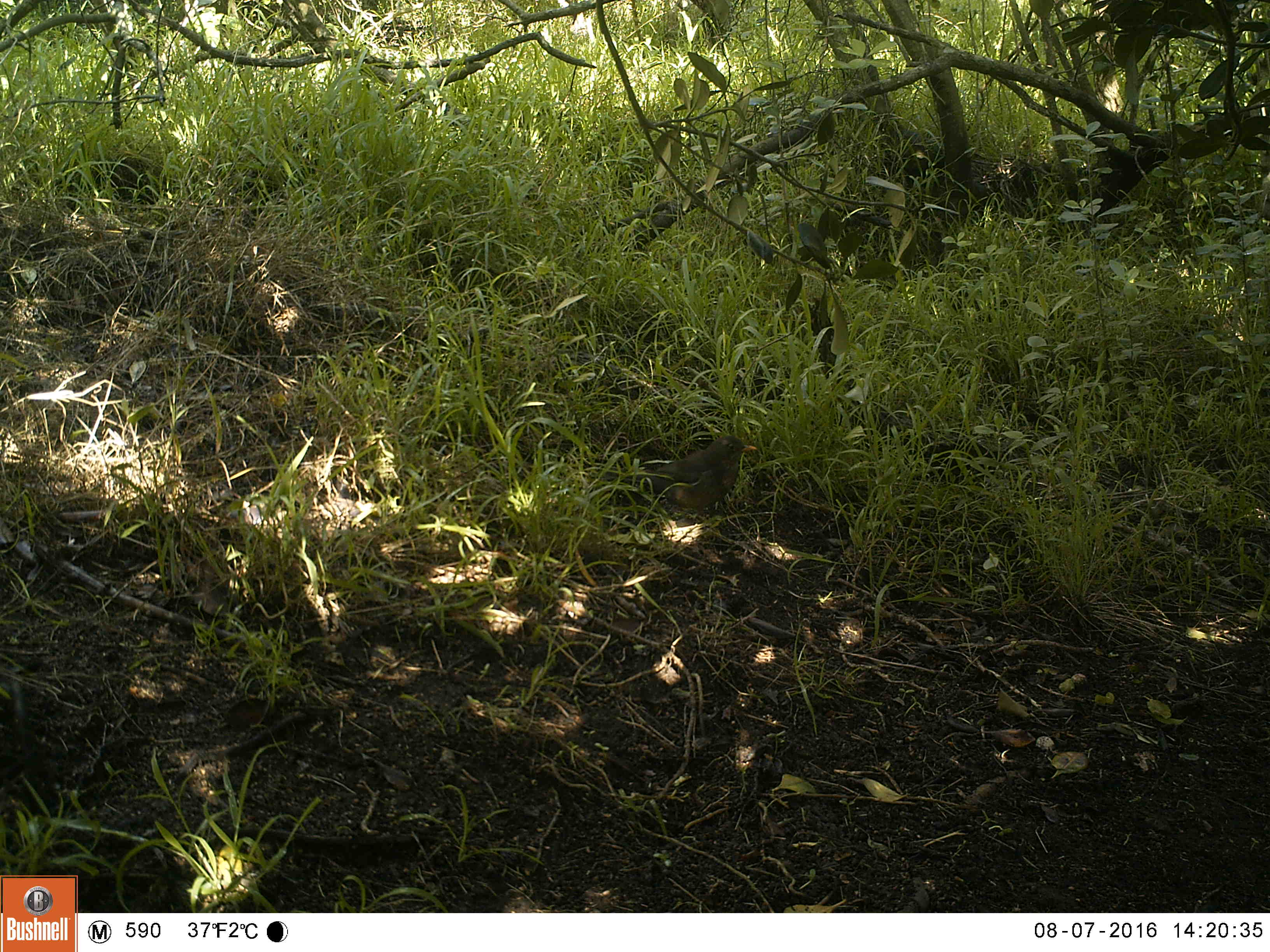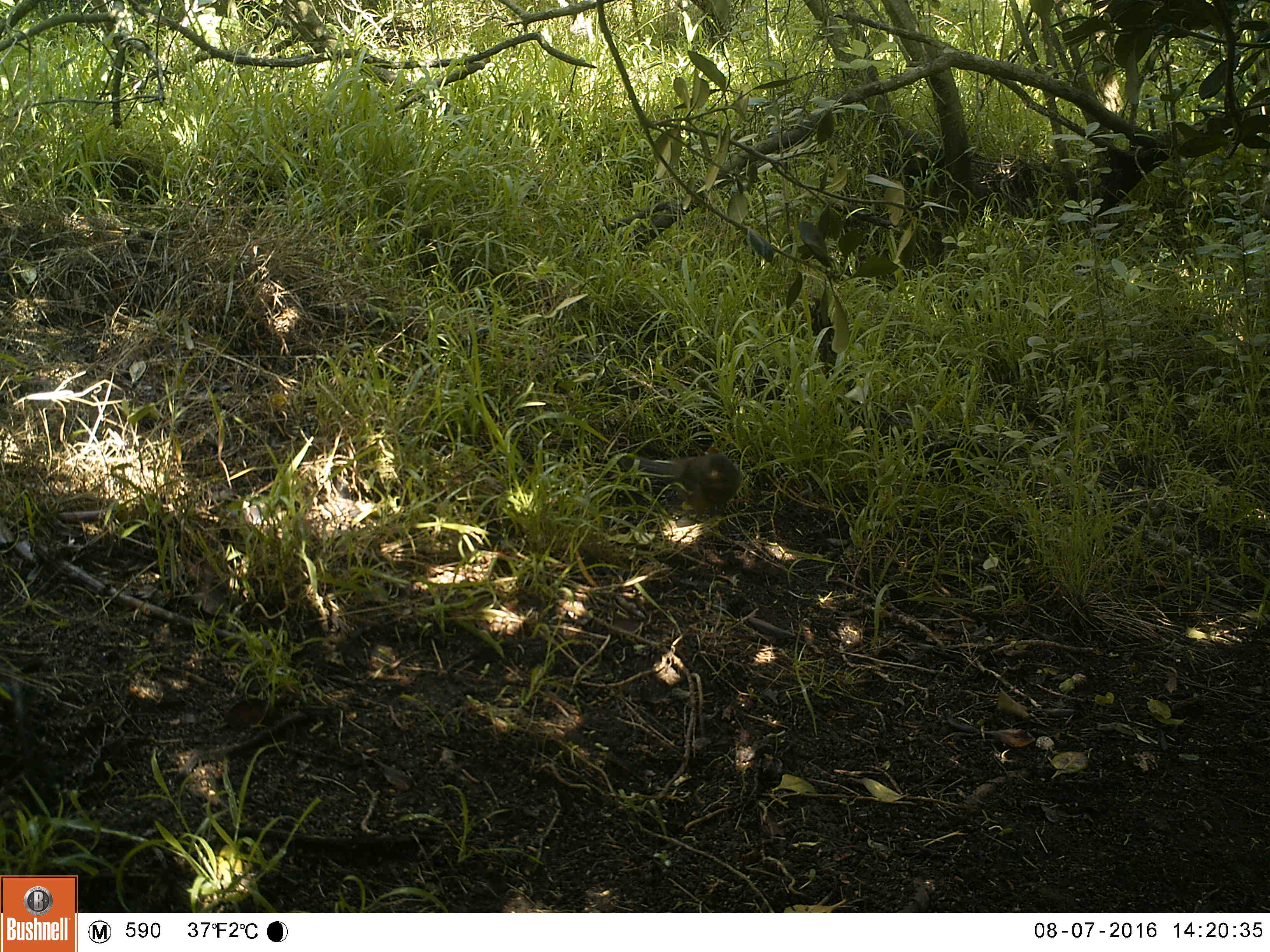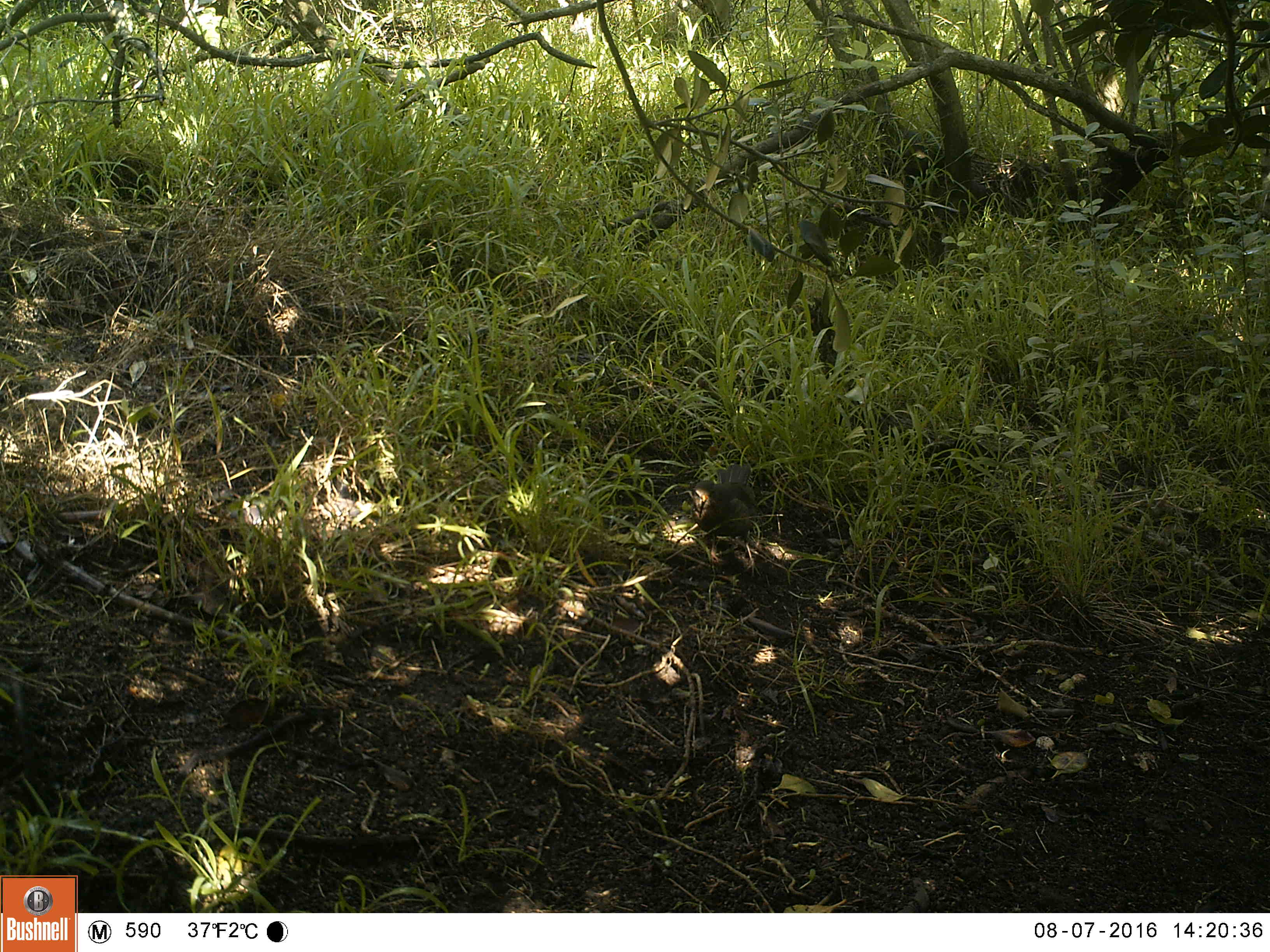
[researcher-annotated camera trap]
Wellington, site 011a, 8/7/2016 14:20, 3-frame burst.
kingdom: Animalia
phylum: Chordata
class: Aves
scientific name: Aves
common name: bird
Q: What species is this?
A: Bird (Aves).